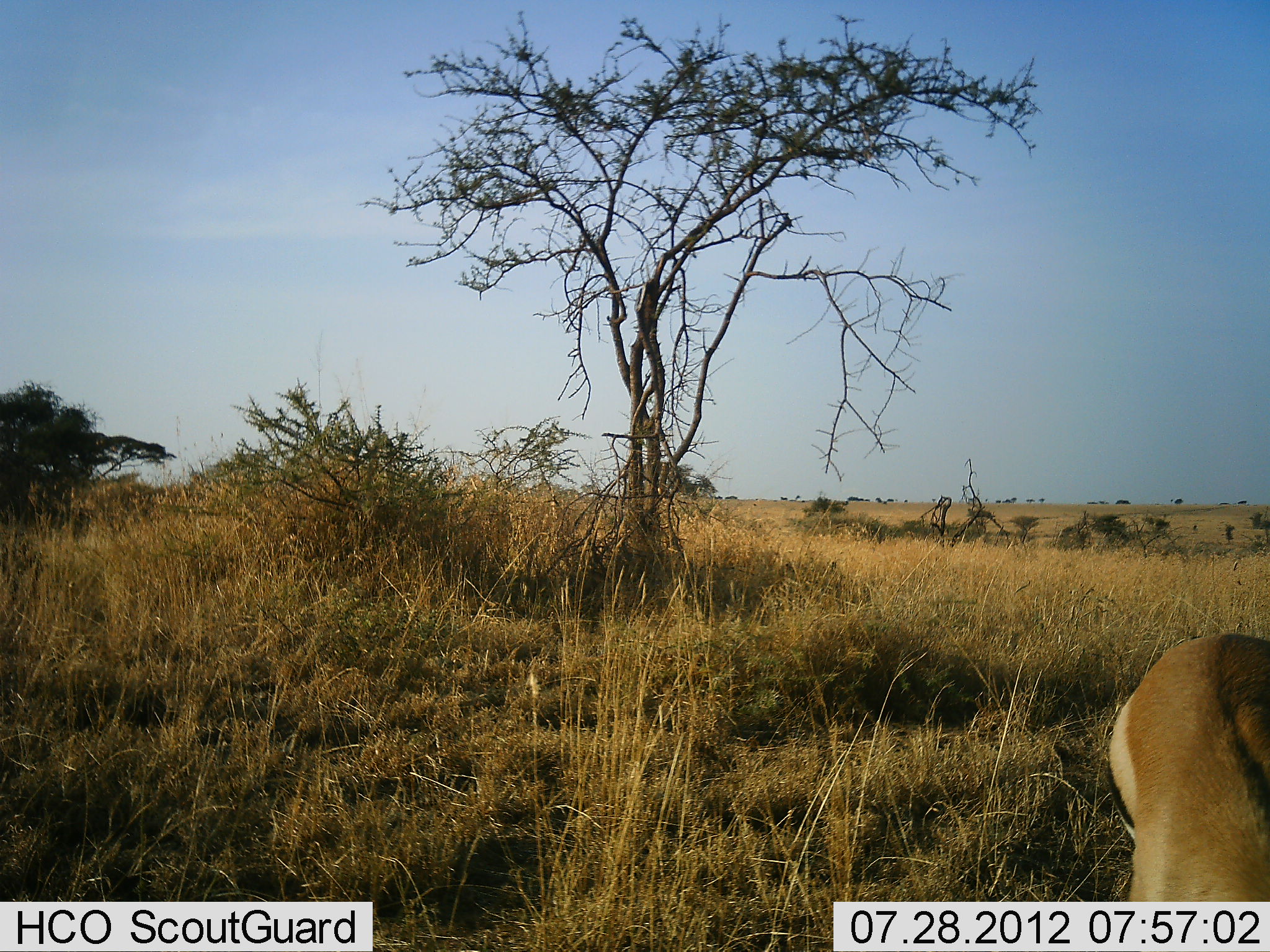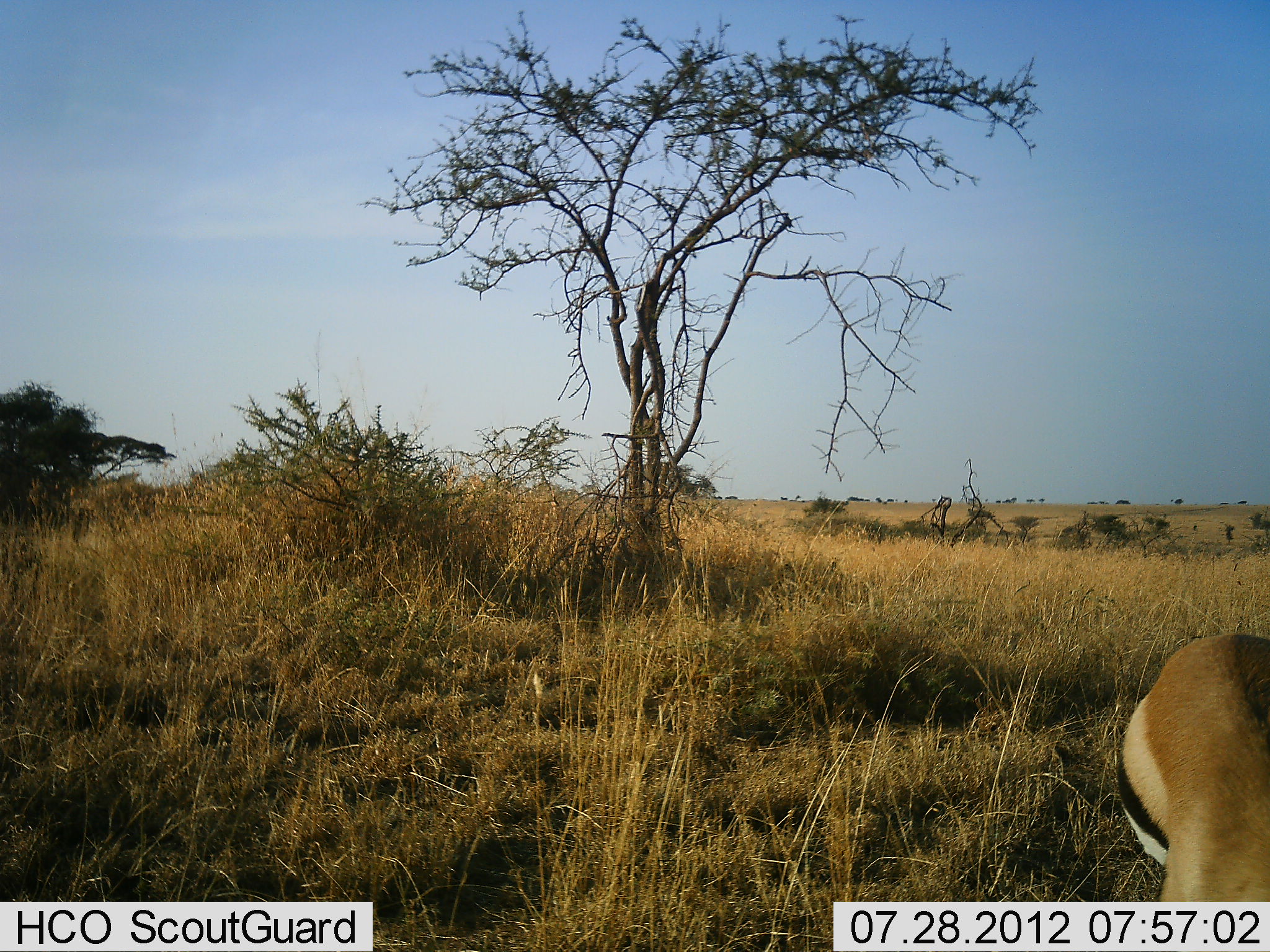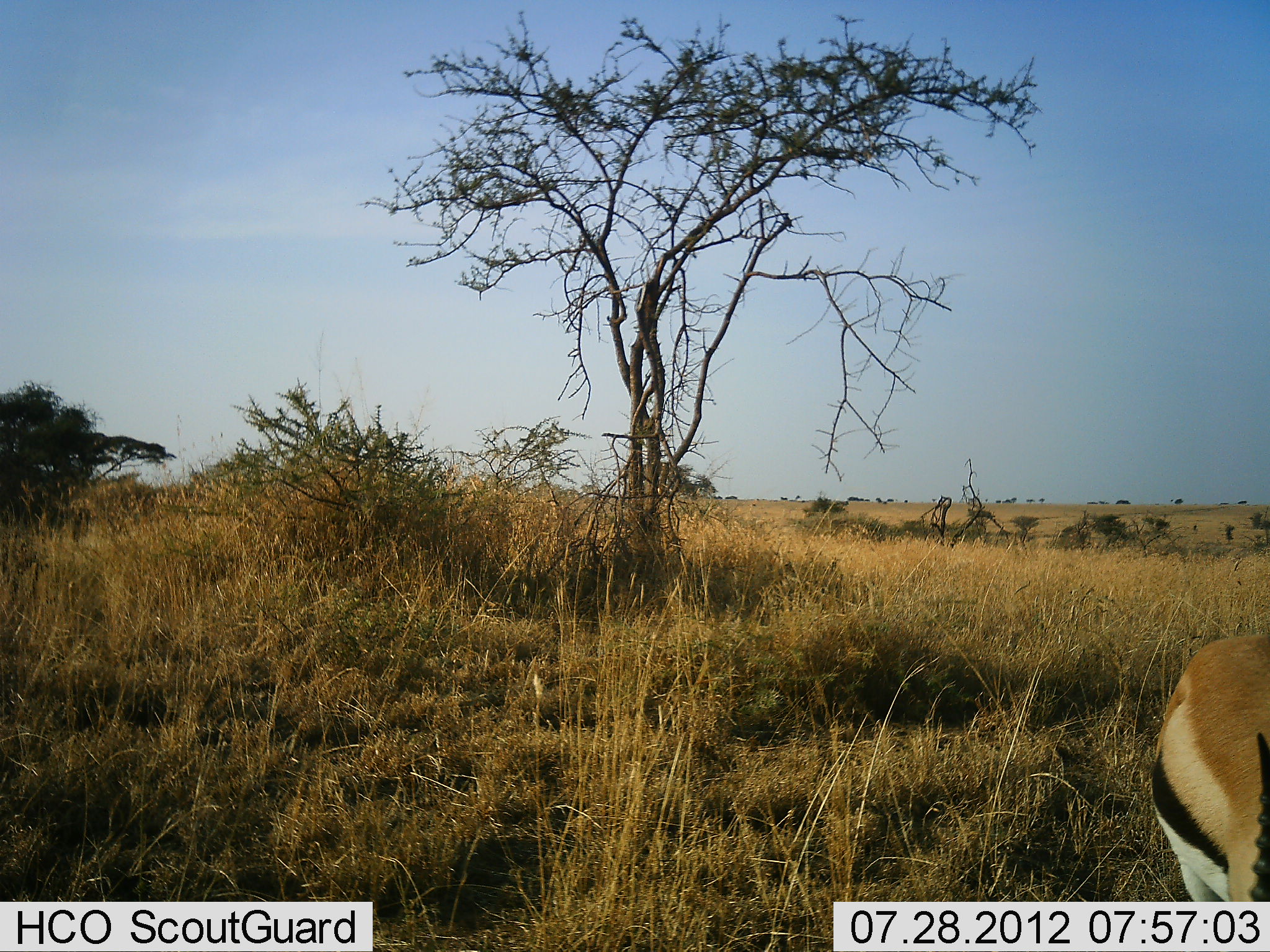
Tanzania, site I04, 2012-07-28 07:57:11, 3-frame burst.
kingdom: Animalia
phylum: Chordata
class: Mammalia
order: Artiodactyla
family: Bovidae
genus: Eudorcas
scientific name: Eudorcas thomsonii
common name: thomson's gazelle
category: gazellethomsons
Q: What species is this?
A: Gazellethomsons (thomson's gazelle) (Eudorcas thomsonii).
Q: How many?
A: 1.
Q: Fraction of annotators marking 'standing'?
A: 70%.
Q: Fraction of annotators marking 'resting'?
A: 0%.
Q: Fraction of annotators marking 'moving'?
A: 0%.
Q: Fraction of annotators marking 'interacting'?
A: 0%.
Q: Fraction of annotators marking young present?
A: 0%.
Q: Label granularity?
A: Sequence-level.